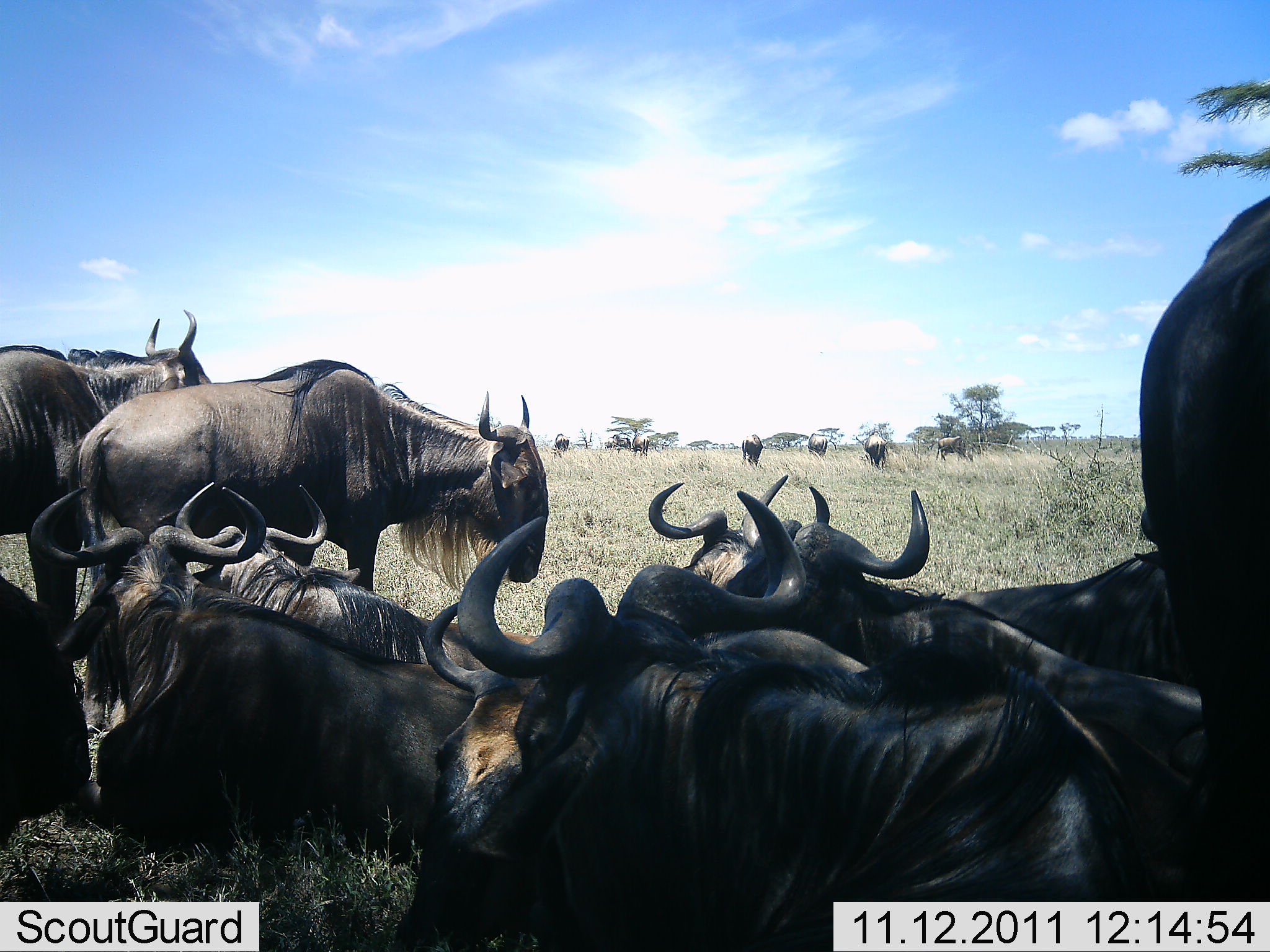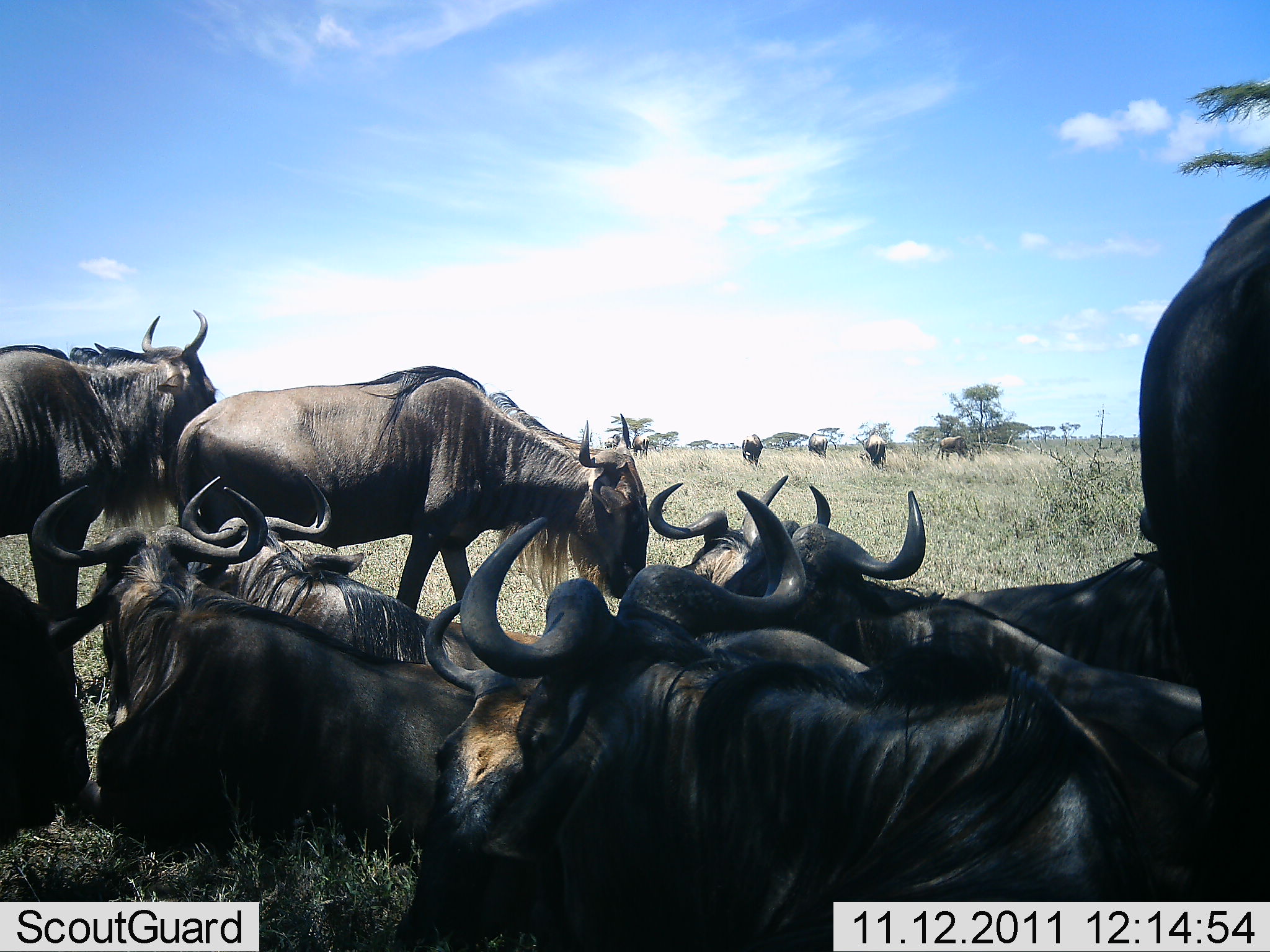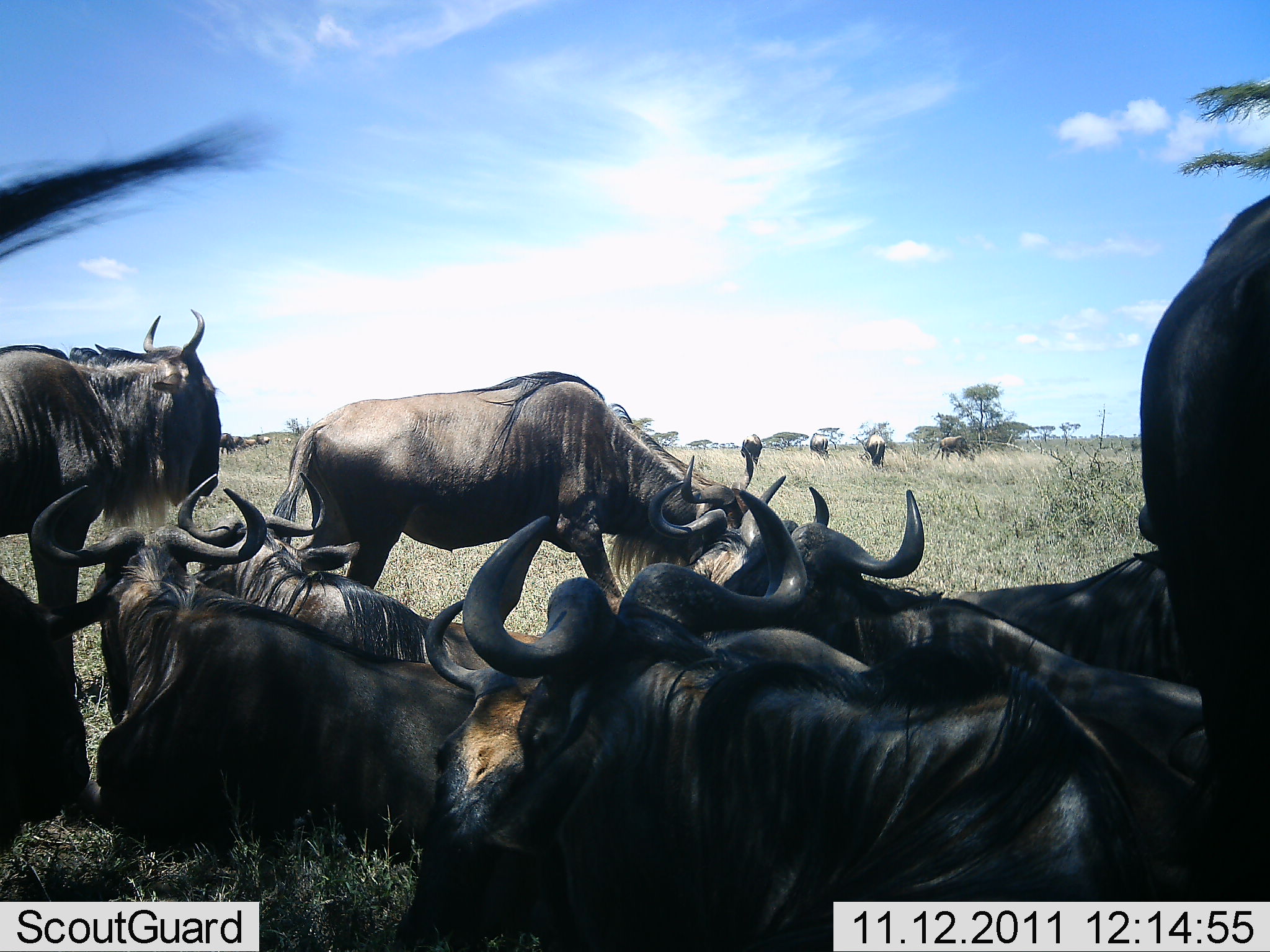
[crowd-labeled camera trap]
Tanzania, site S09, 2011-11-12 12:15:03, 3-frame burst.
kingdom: Animalia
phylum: Chordata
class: Mammalia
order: Artiodactyla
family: Bovidae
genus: Connochaetes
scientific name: Connochaetes taurinus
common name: blue wildebeest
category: wildebeest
Wildebeest (blue wildebeest) (Connochaetes taurinus), count 11-50. Behavior (volunteer vote fractions): standing 58%, resting 100%, moving 42%, interacting 8%. Young present (vote fraction): 0%. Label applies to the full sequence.